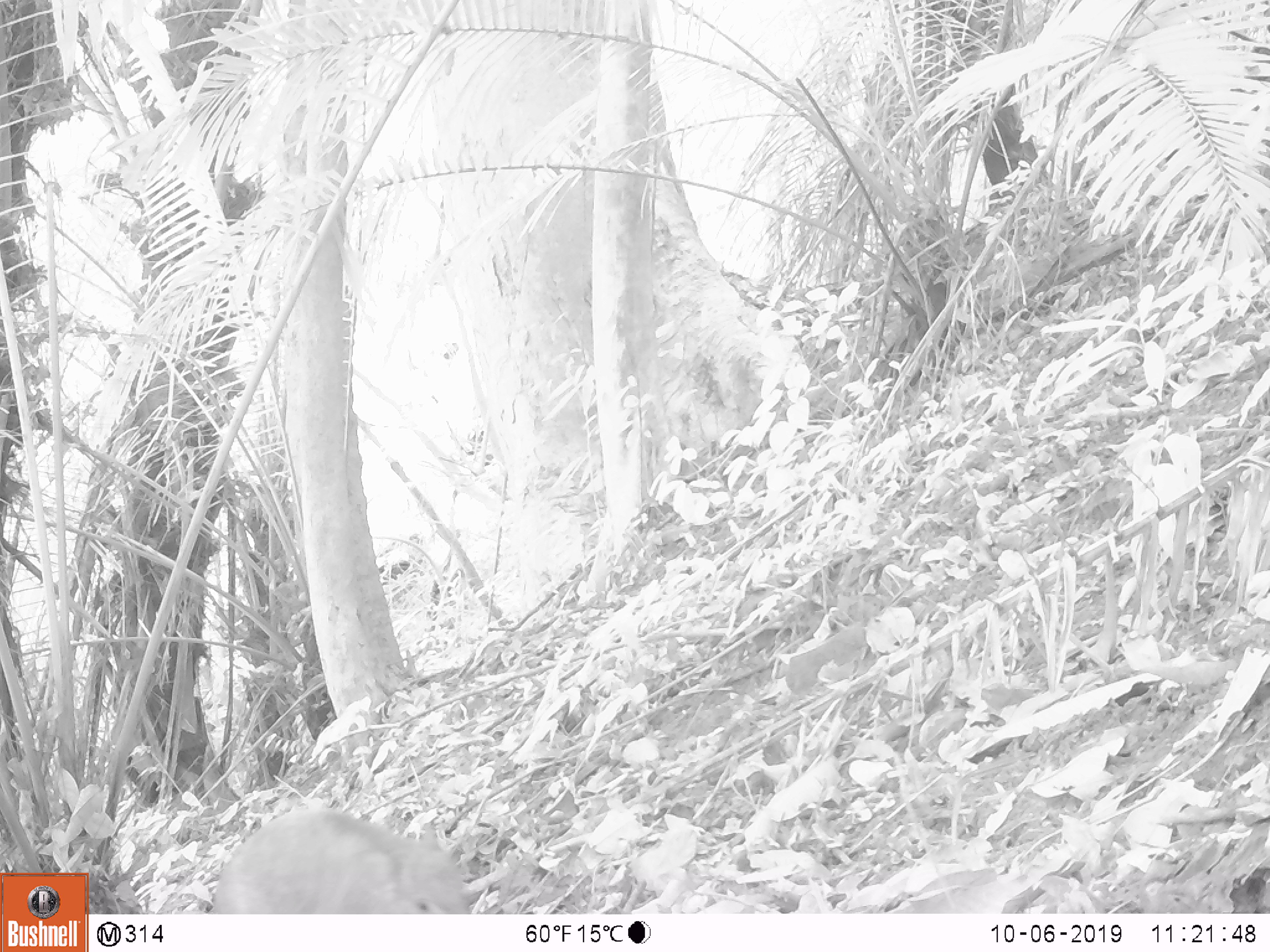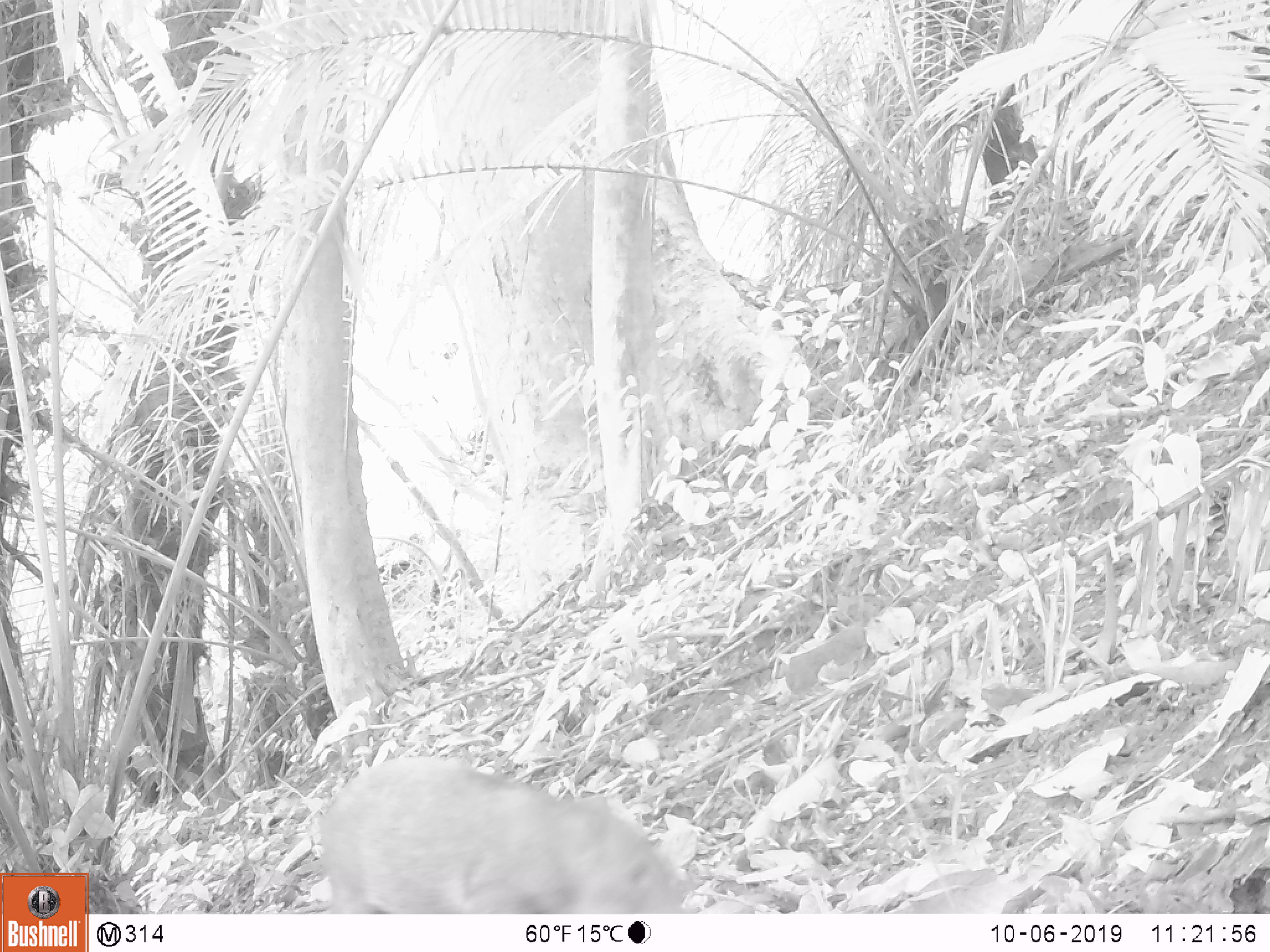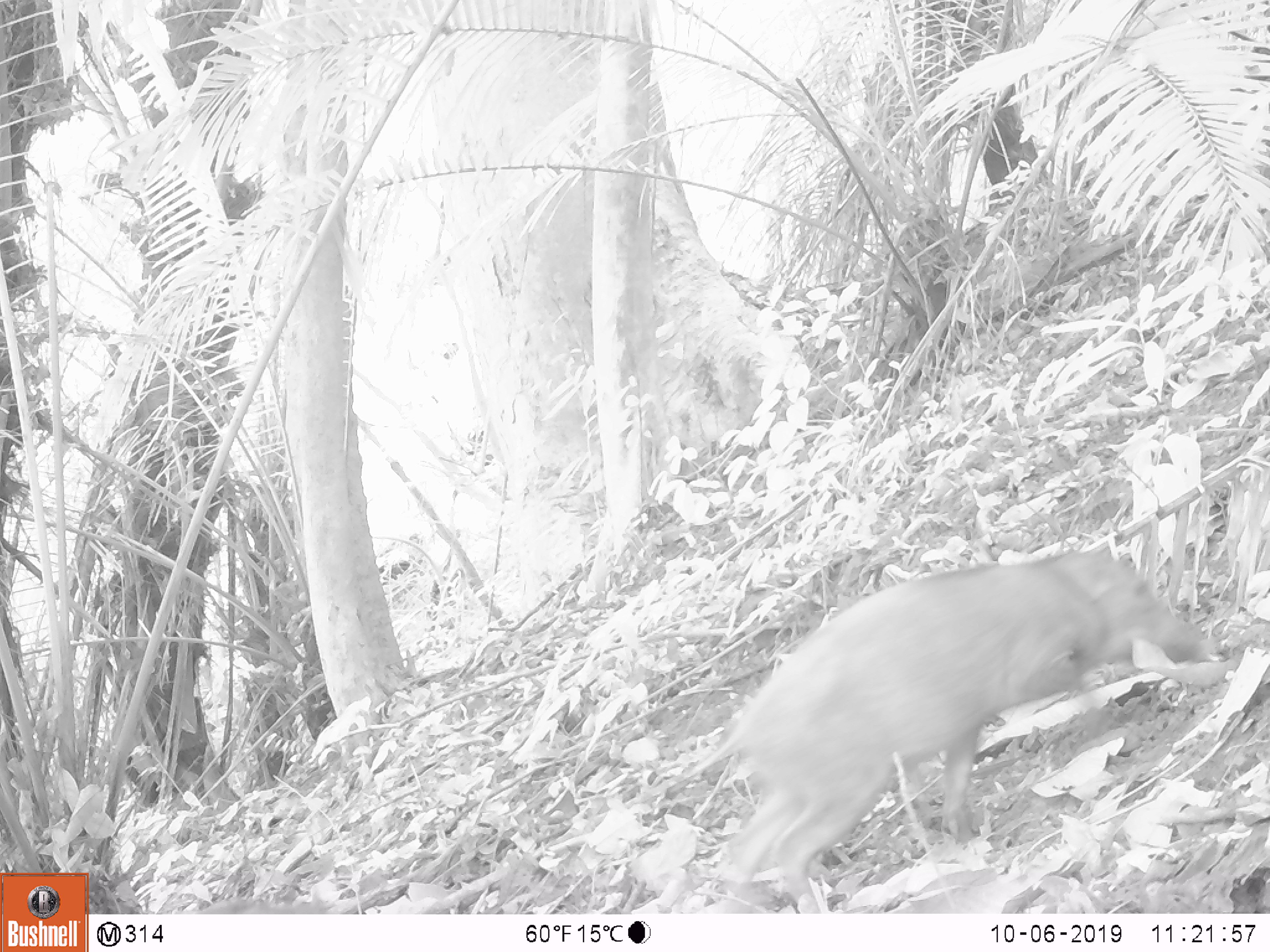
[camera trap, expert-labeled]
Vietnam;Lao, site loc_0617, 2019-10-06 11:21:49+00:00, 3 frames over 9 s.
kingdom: Animalia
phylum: Chordata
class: Mammalia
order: Artiodactyla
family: Suidae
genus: Sus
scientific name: Sus scrofa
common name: eurasian wild pig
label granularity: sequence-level